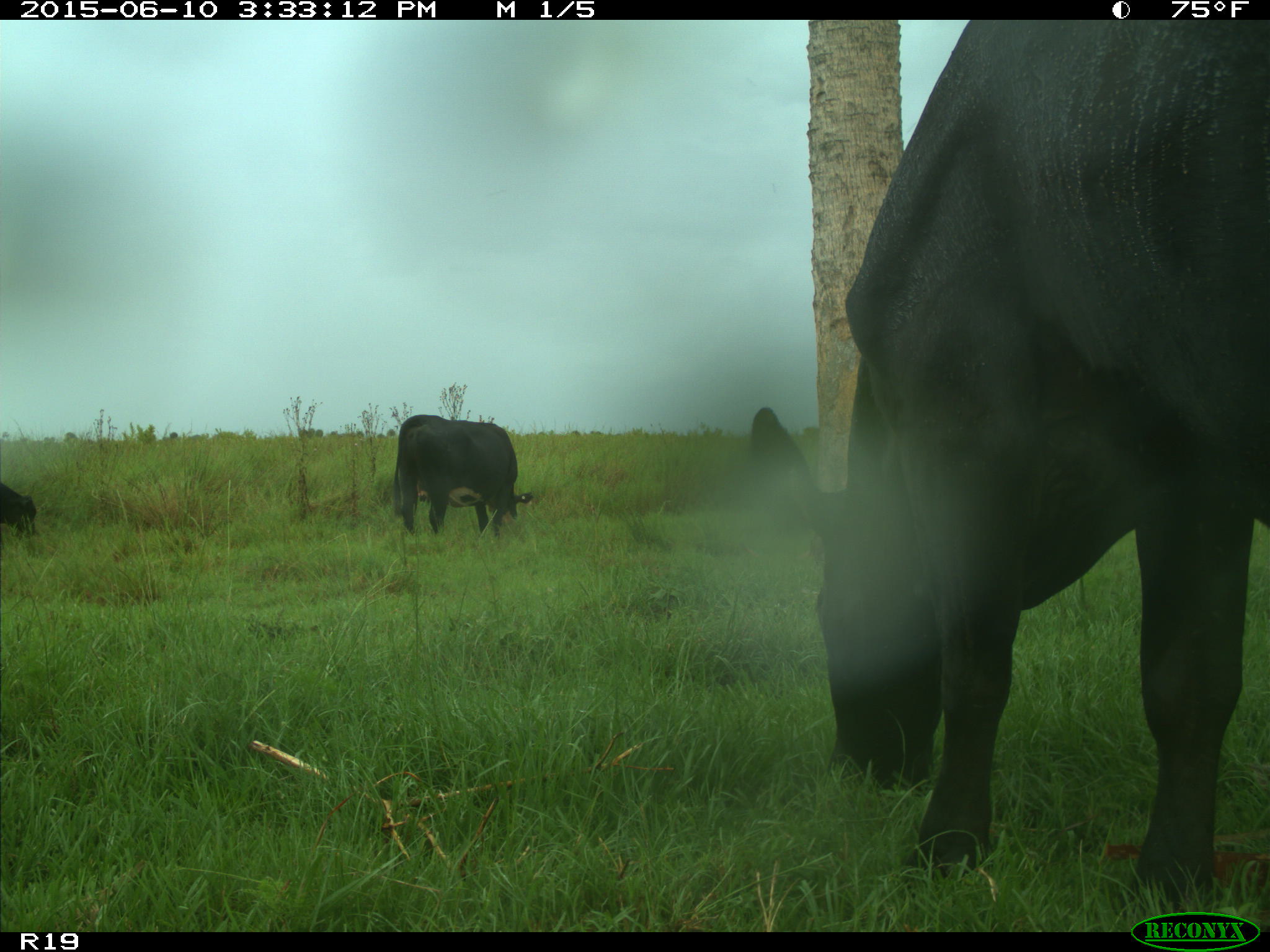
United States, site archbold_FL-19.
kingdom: Animalia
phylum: Chordata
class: Mammalia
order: Artiodactyla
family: Bovidae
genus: Bos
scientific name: Bos taurus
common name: domestic cow